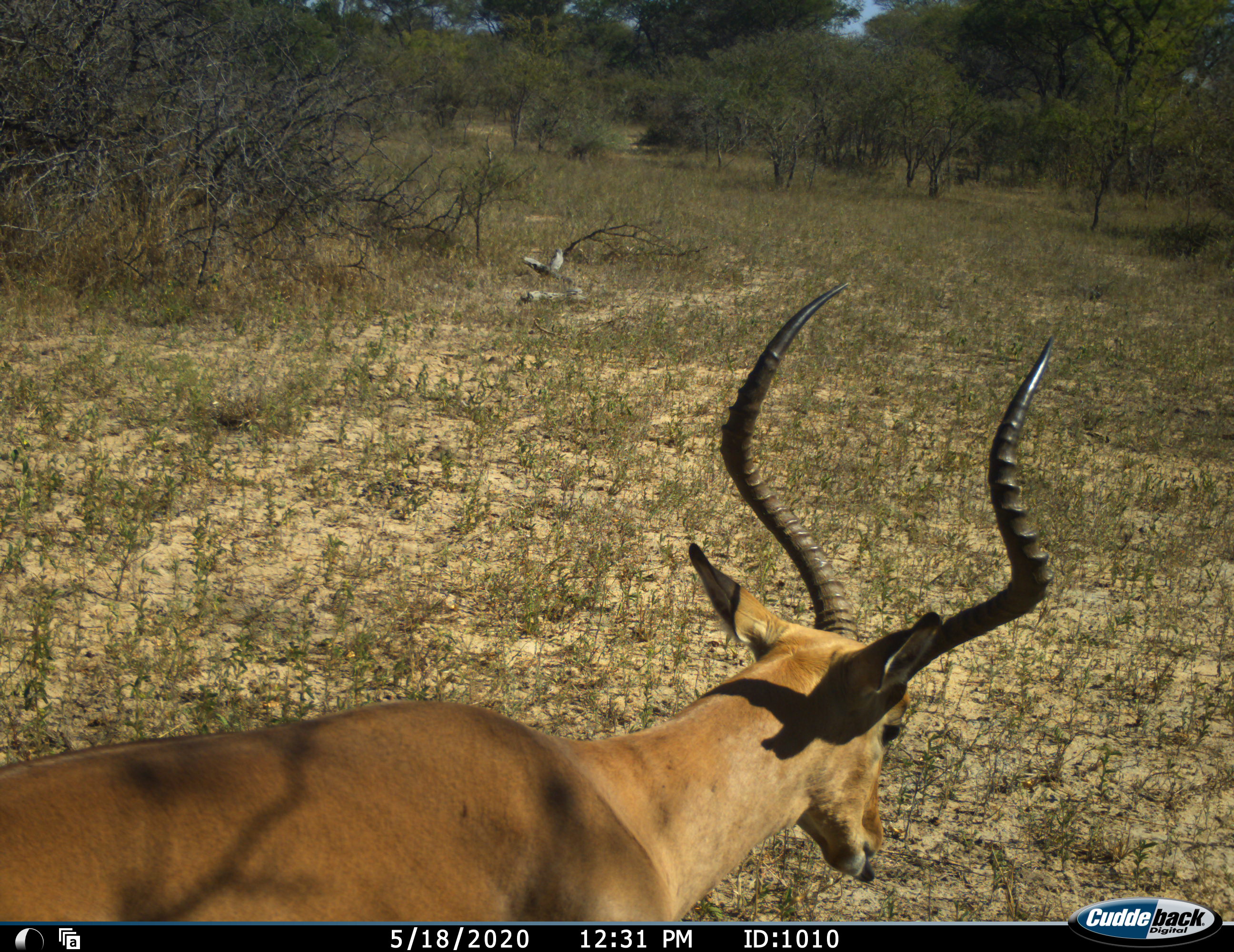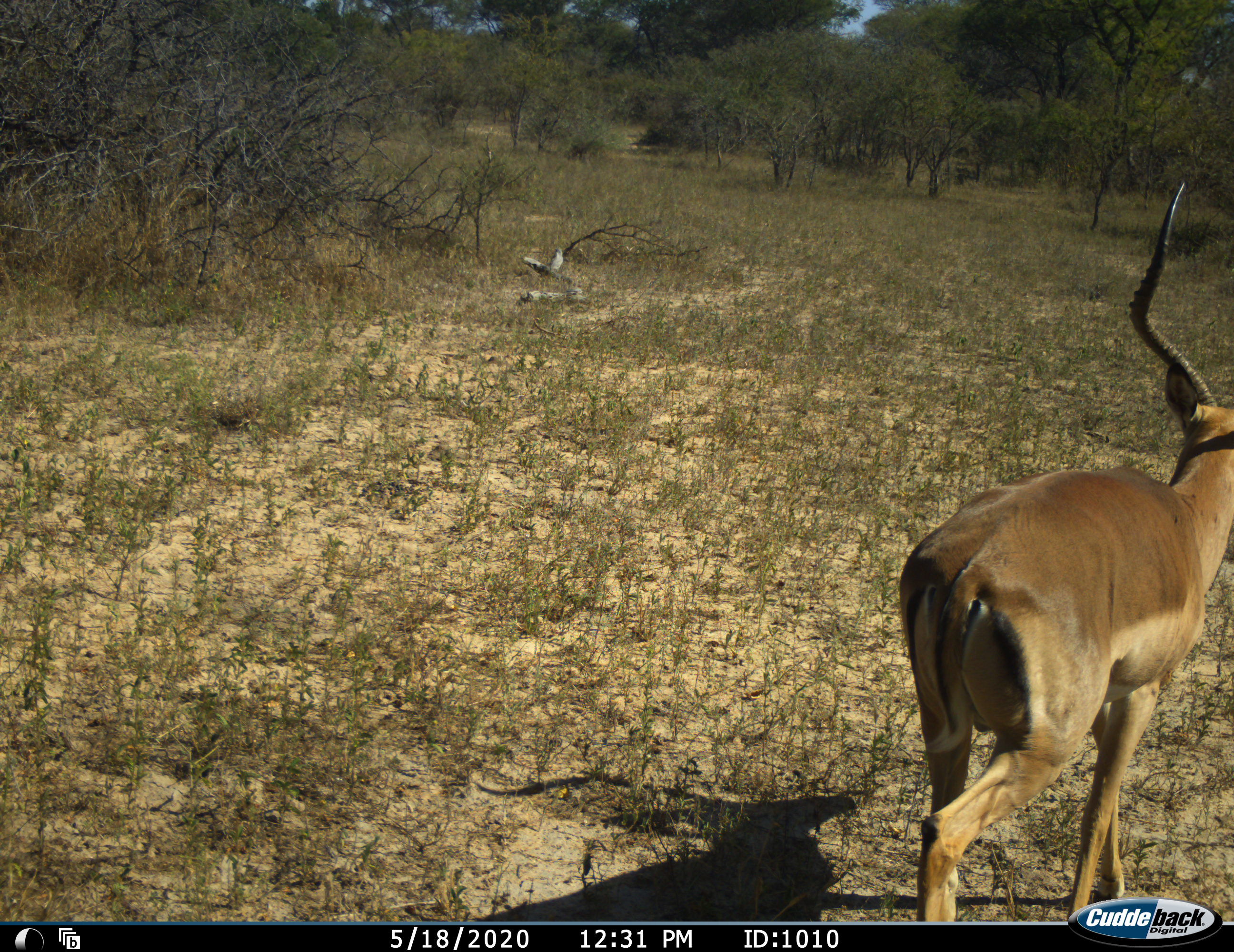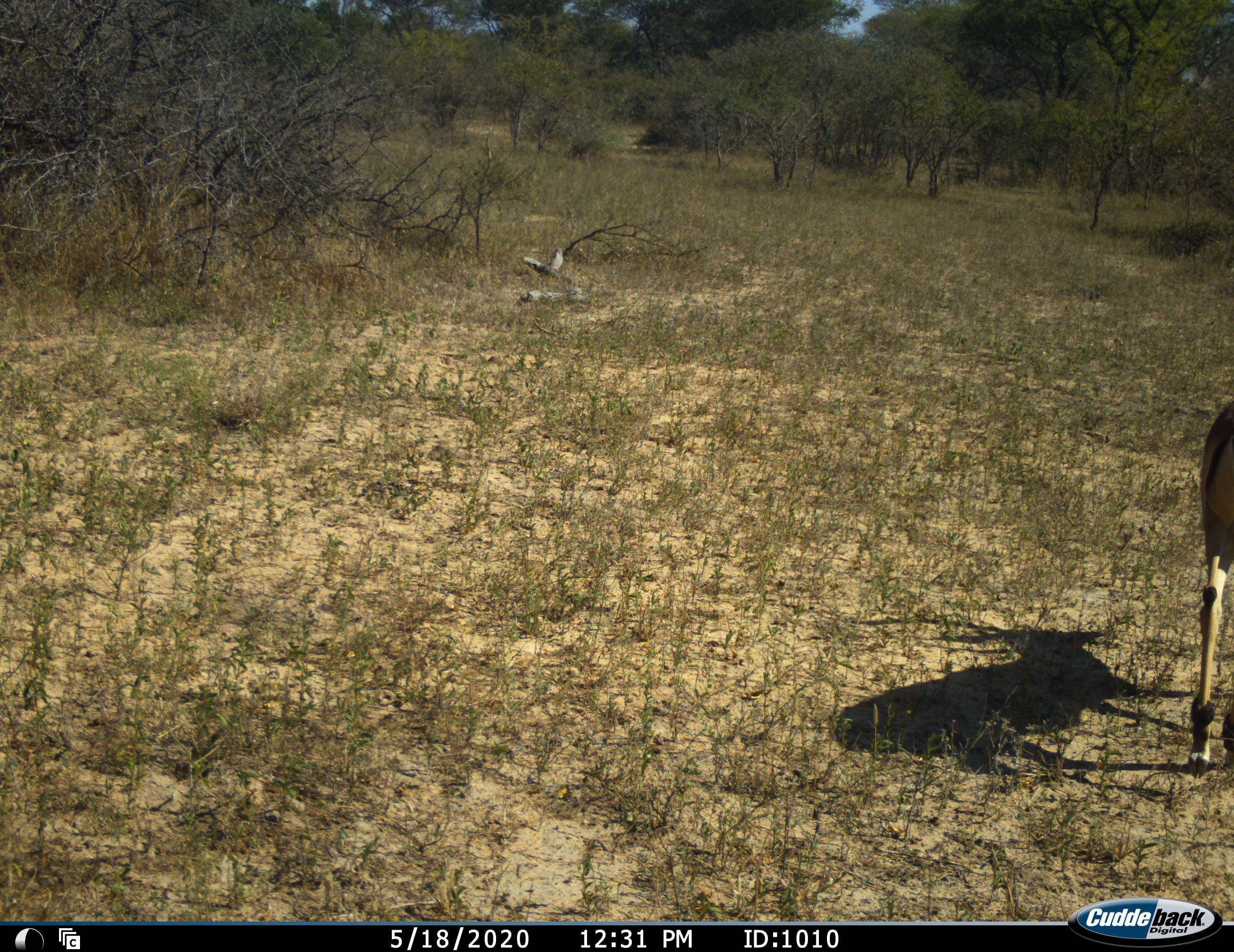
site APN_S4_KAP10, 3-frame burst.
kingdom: Animalia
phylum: Chordata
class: Mammalia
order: Artiodactyla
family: Bovidae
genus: Aepyceros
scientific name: Aepyceros melampus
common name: impala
Impala (Aepyceros melampus), count 1. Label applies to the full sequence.